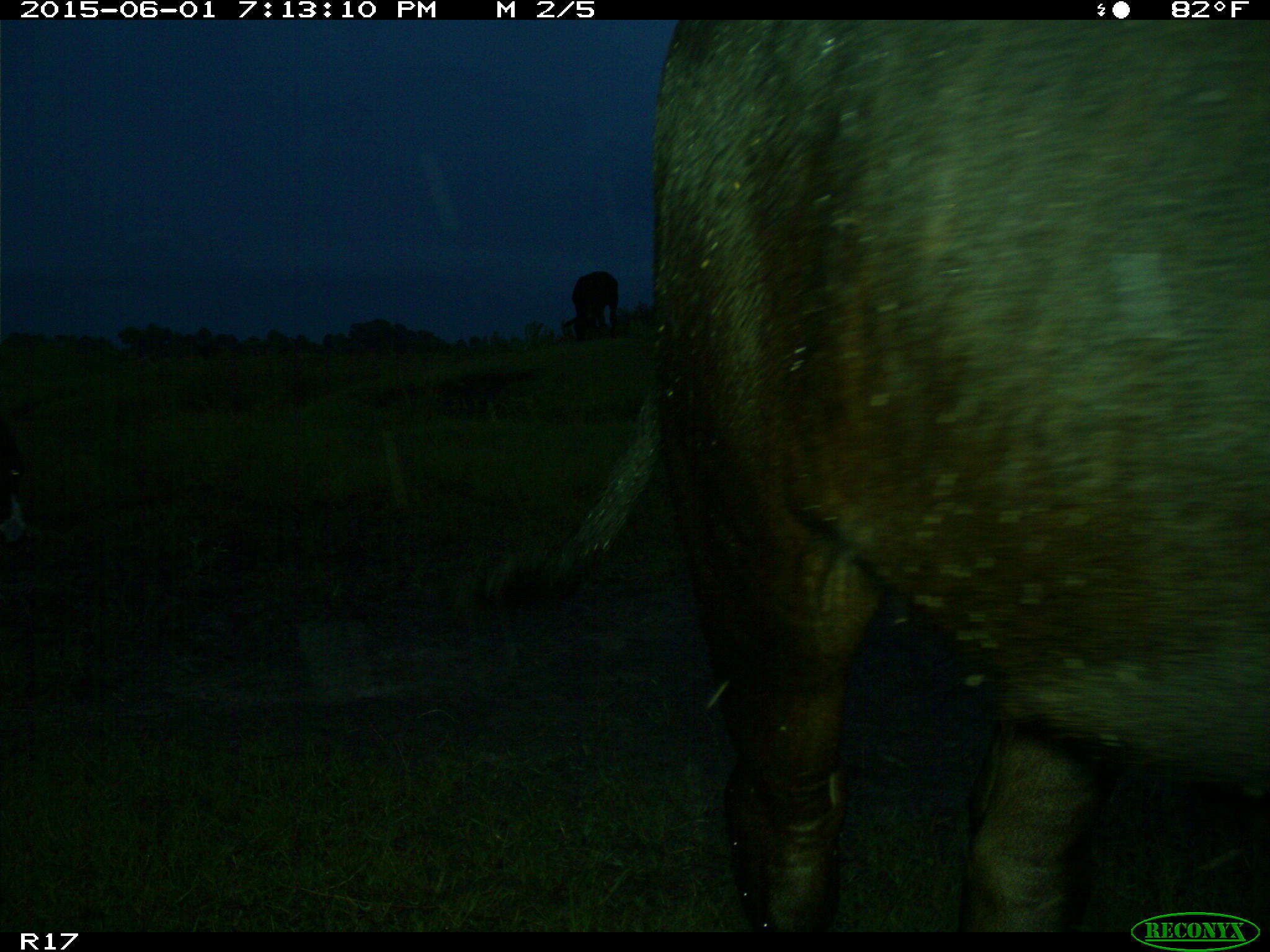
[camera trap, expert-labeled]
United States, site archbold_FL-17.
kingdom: Animalia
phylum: Chordata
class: Mammalia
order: Artiodactyla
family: Bovidae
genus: Bos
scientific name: Bos taurus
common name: domestic cow